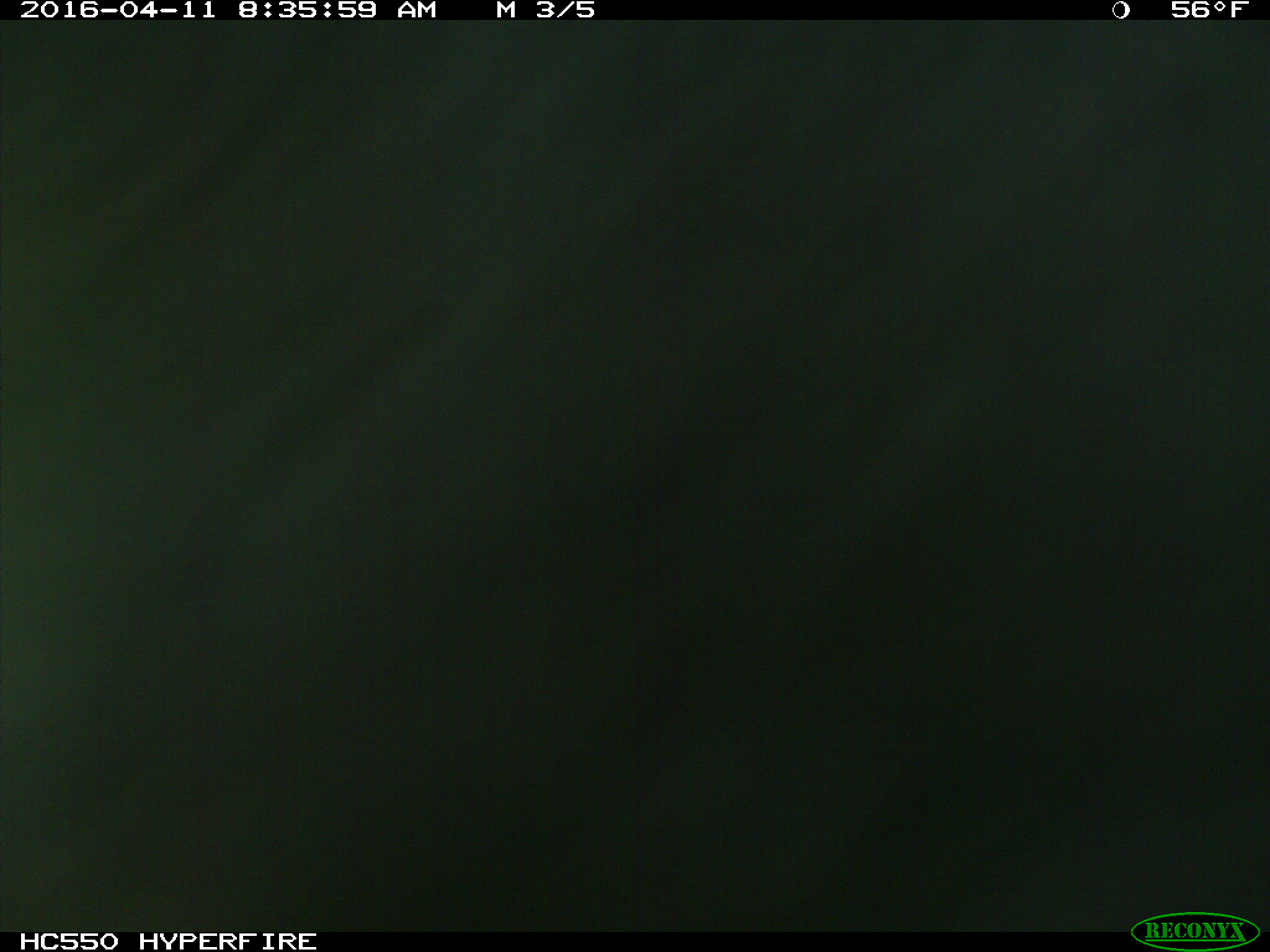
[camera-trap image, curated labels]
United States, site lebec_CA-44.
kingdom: Animalia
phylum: Chordata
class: Mammalia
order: Artiodactyla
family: Bovidae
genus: Bos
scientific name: Bos taurus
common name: domestic cow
Bos taurus (domestic cow).